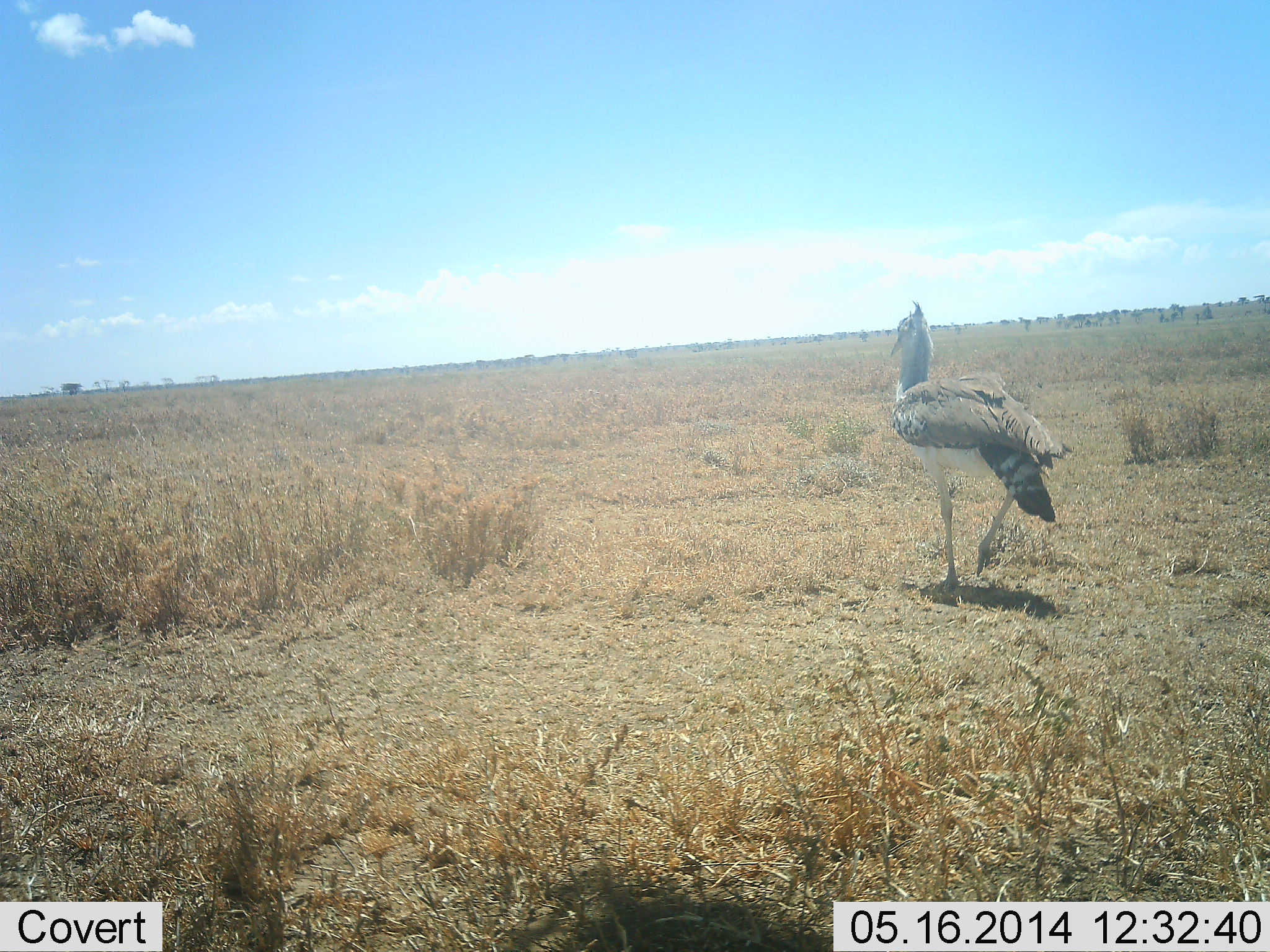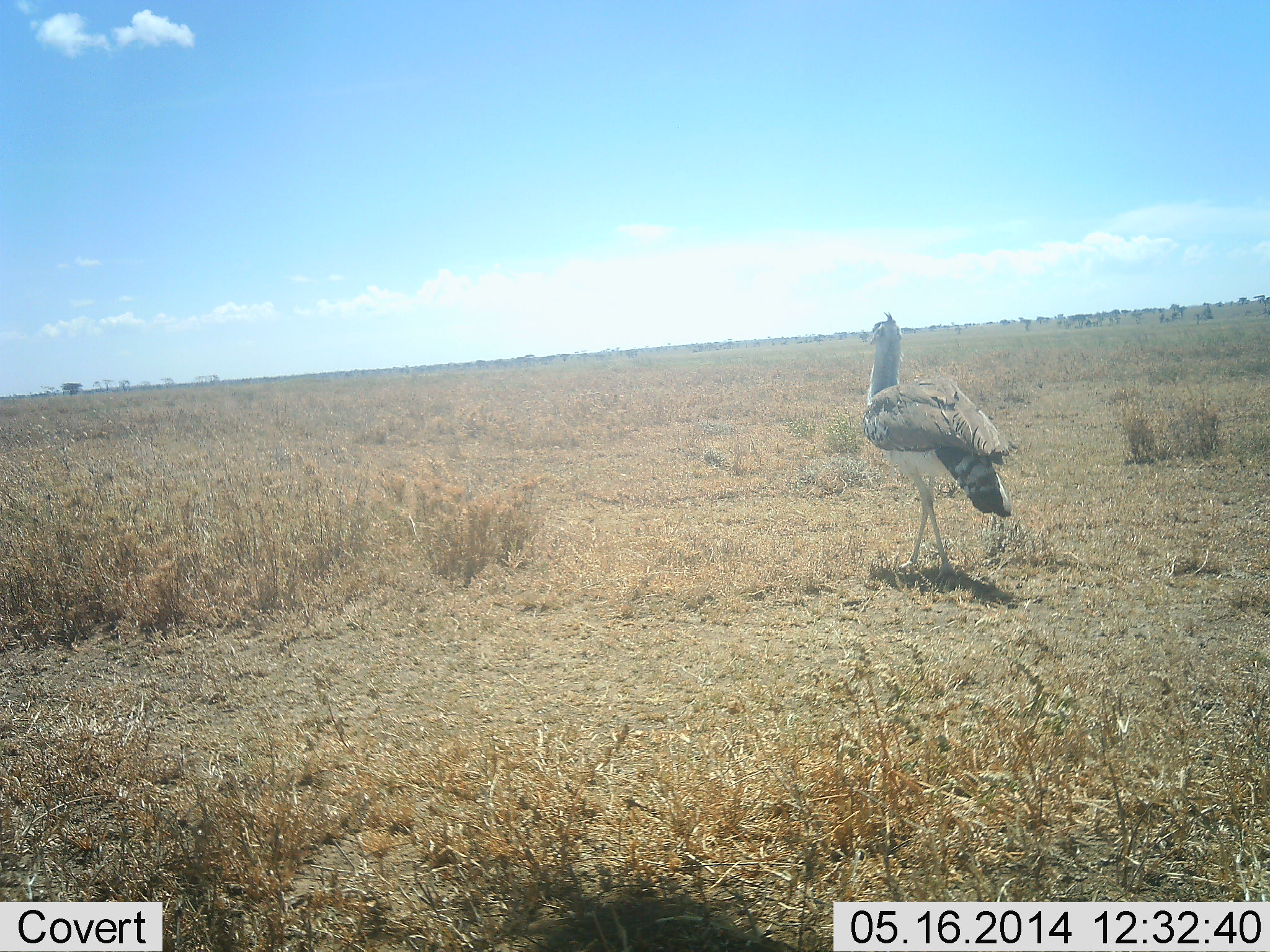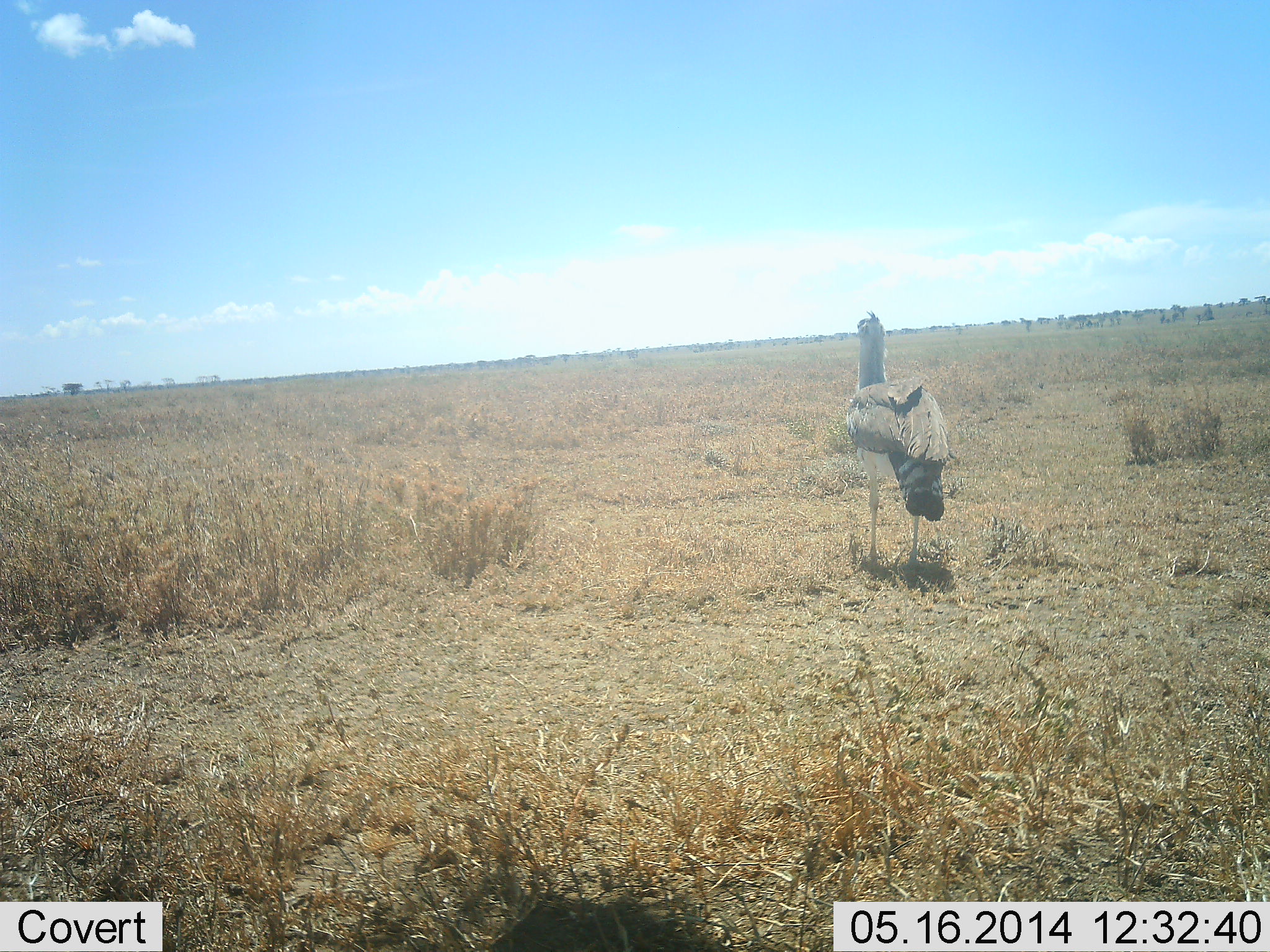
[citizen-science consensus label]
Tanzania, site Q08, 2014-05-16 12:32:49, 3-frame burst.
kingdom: Animalia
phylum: Chordata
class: Aves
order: Otidiformes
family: Otididae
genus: Ardeotis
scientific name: Ardeotis kori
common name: kori bustard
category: koribustard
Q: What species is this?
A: Koribustard (kori bustard) (Ardeotis kori).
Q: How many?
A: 1.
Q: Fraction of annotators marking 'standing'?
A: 0%.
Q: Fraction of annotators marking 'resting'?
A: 0%.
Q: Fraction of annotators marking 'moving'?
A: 100%.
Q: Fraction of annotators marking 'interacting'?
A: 0%.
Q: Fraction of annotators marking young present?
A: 0%.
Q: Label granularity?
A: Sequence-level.